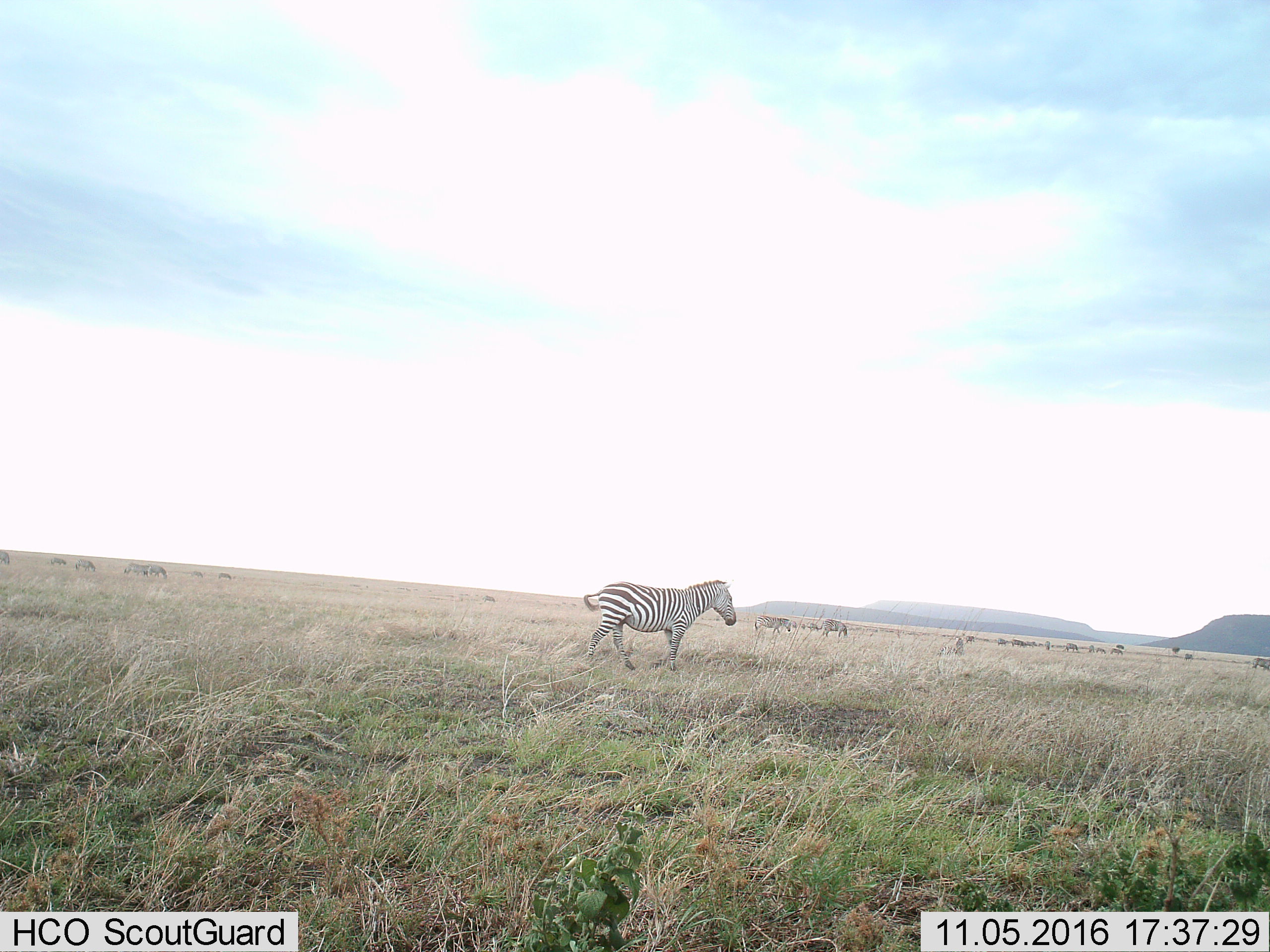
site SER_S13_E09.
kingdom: Animalia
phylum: Chordata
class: Mammalia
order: Perissodactyla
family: Equidae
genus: Equus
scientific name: Equus quagga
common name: plains zebra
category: zebraplains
Zebraplains (plains zebra) (Equus quagga), count 11-50. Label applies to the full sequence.